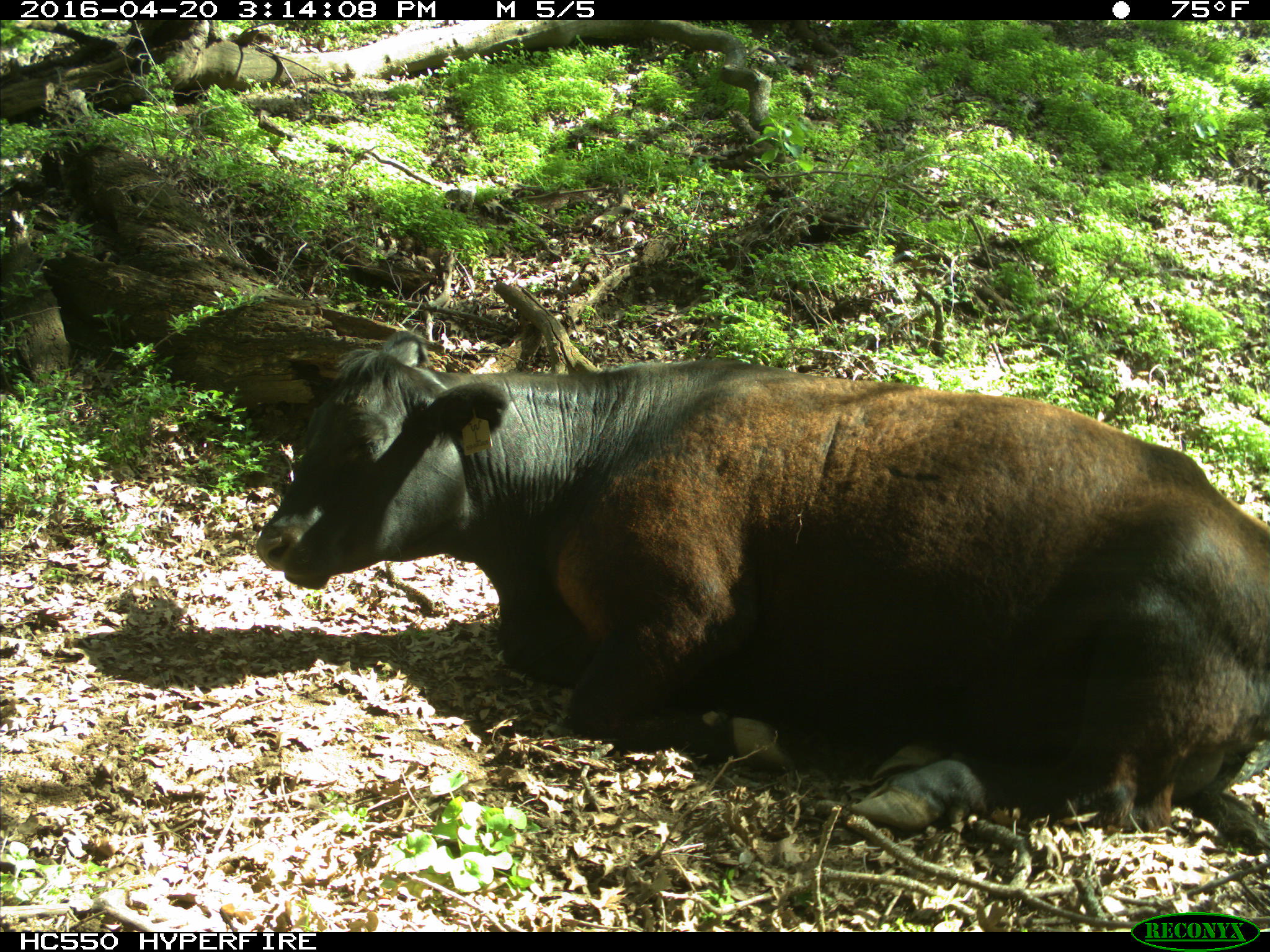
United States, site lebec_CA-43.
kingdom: Animalia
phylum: Chordata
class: Mammalia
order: Artiodactyla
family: Bovidae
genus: Bos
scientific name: Bos taurus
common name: domestic cow